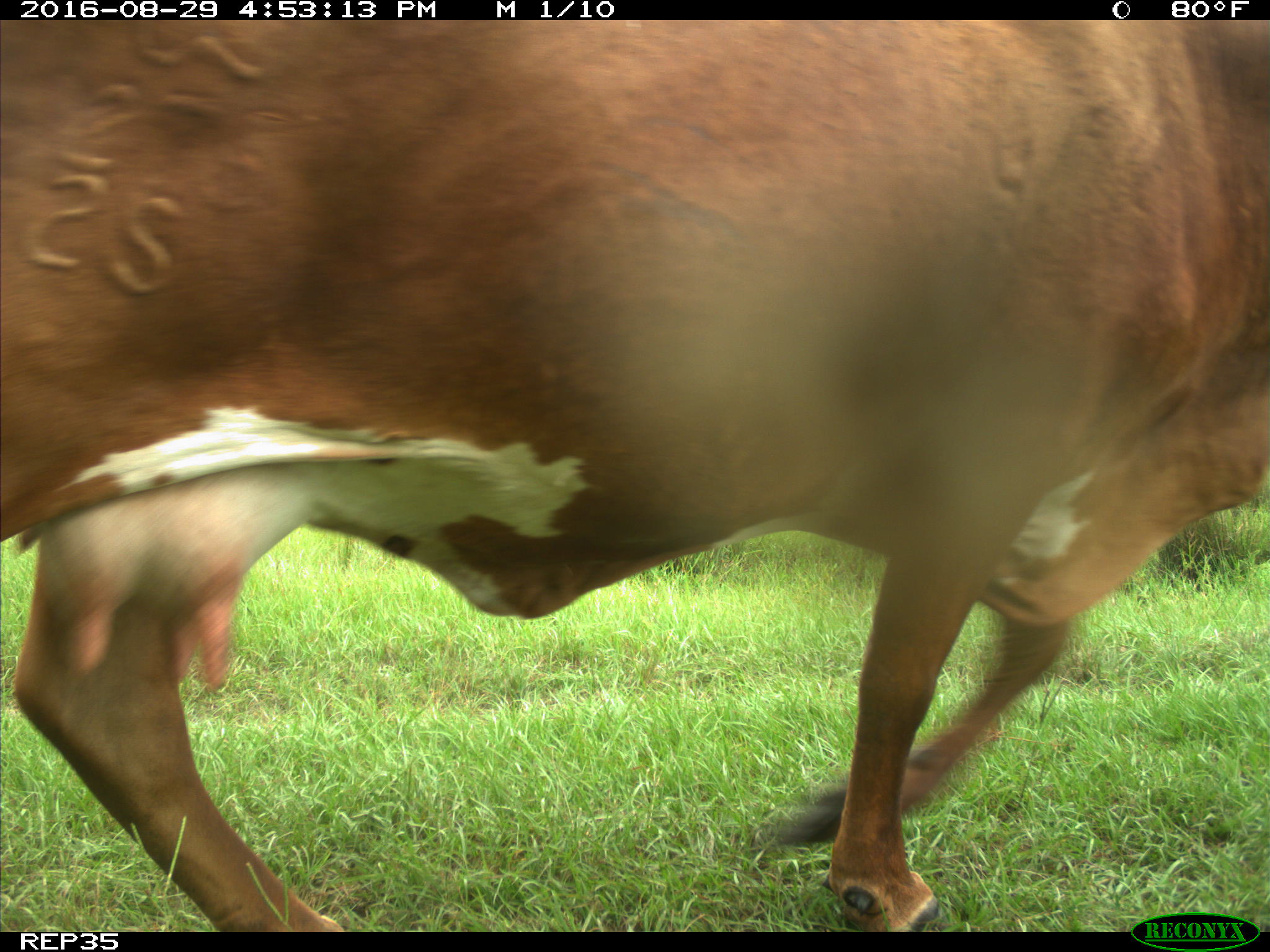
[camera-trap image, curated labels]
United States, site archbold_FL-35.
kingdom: Animalia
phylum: Chordata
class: Mammalia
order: Artiodactyla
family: Bovidae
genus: Bos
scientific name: Bos taurus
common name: domestic cow